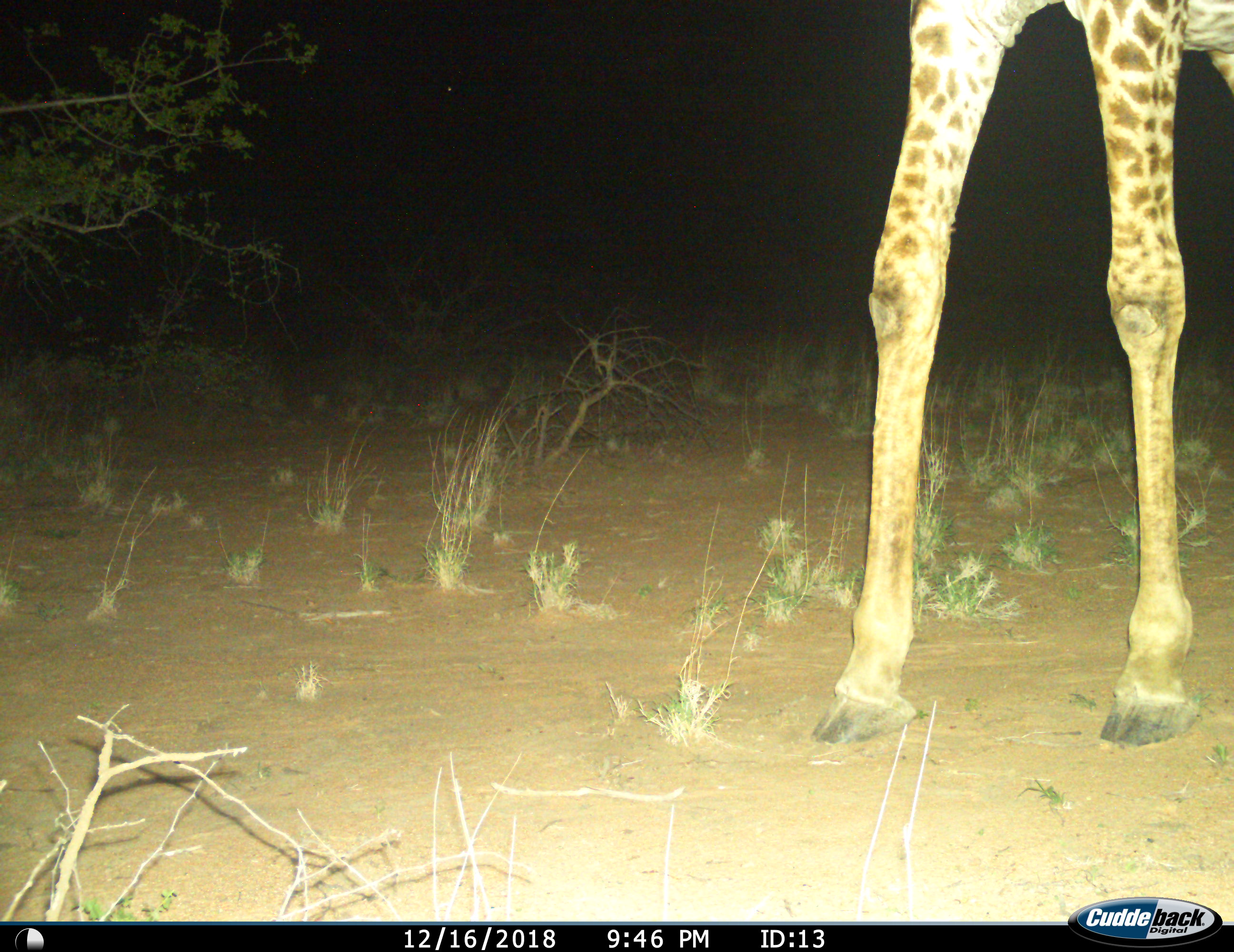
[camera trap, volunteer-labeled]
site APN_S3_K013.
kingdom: Animalia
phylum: Chordata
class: Mammalia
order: Artiodactyla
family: Giraffidae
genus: Giraffa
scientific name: Giraffa camelopardalis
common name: giraffe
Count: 1.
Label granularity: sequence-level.